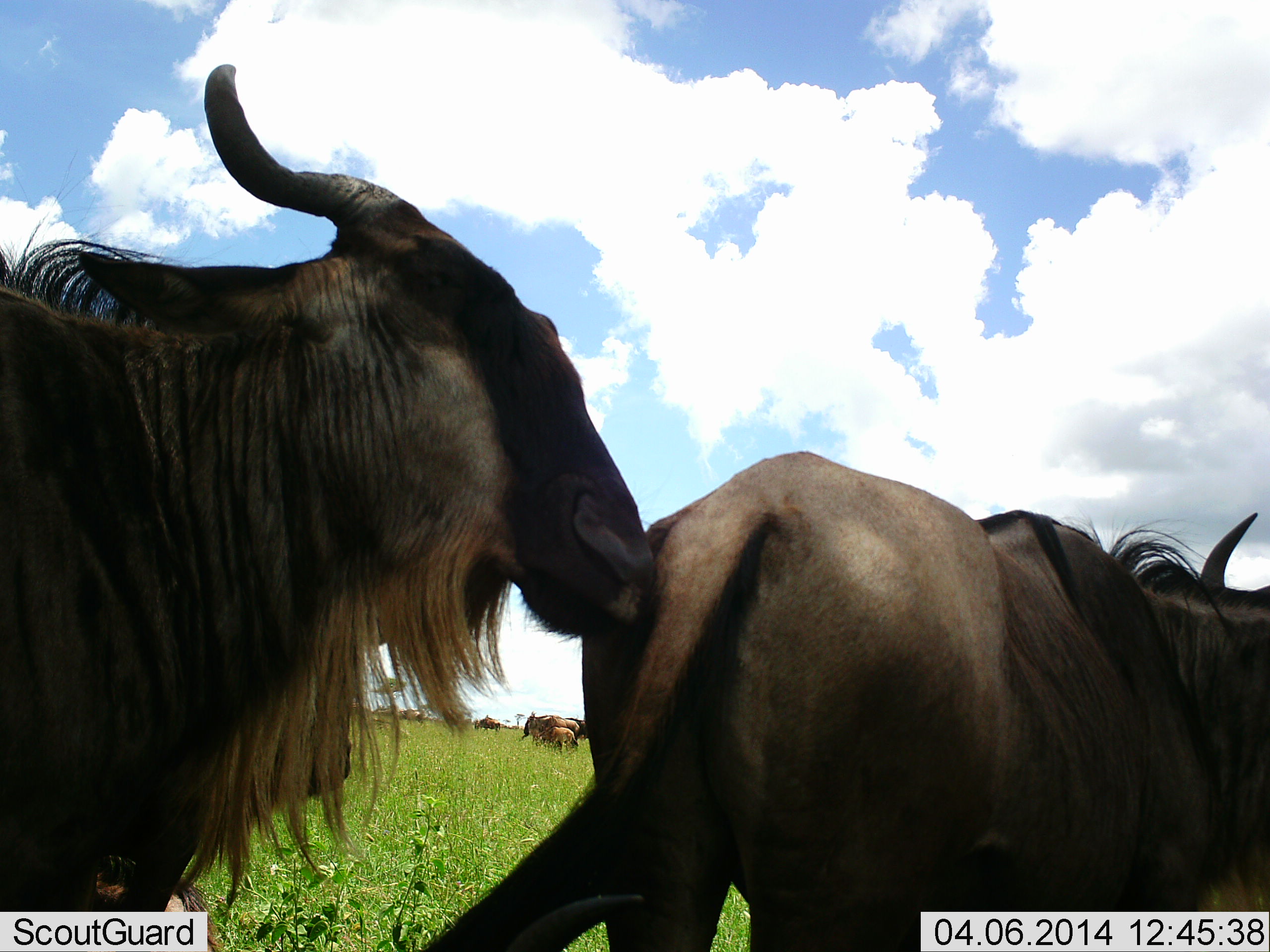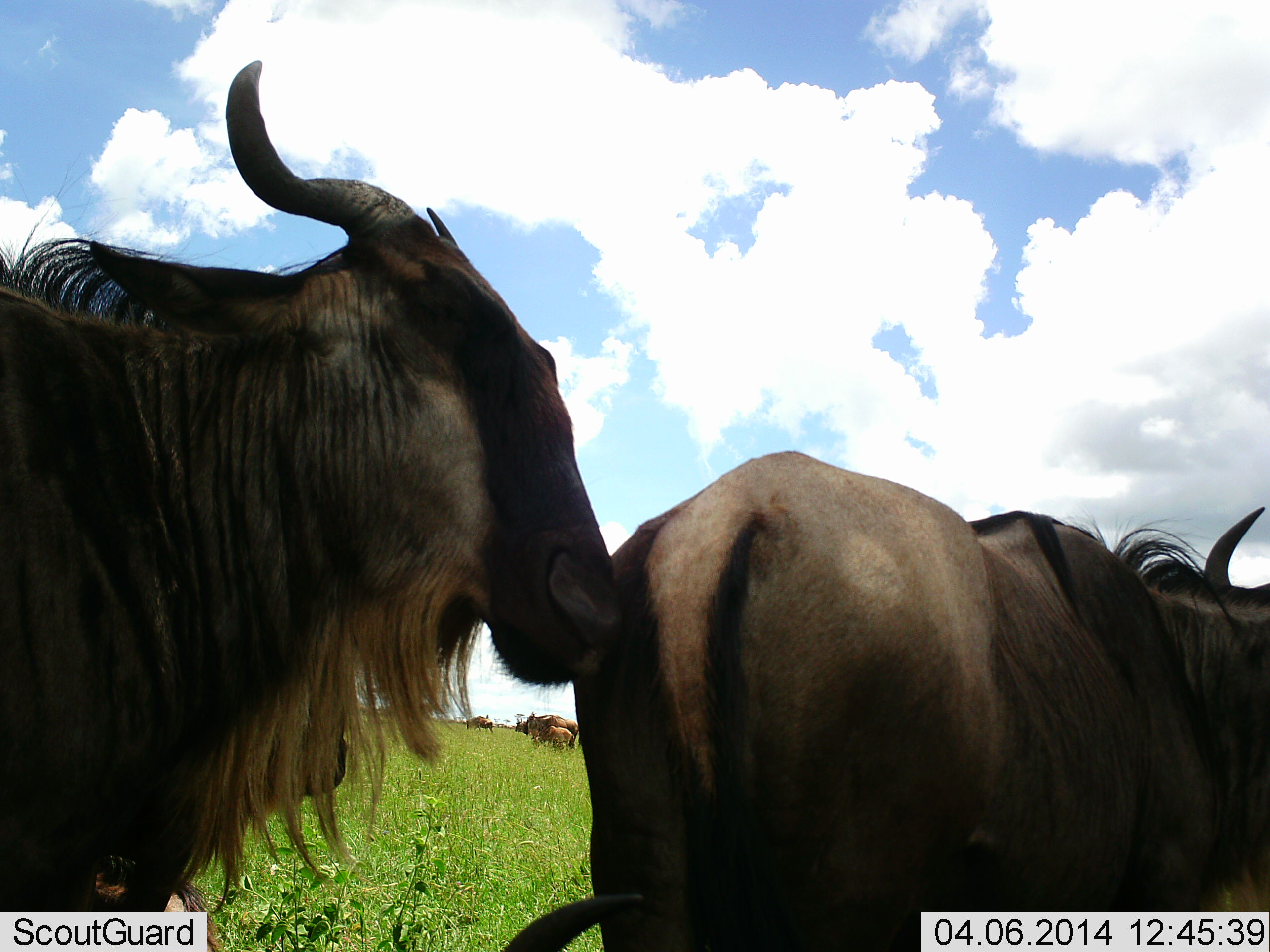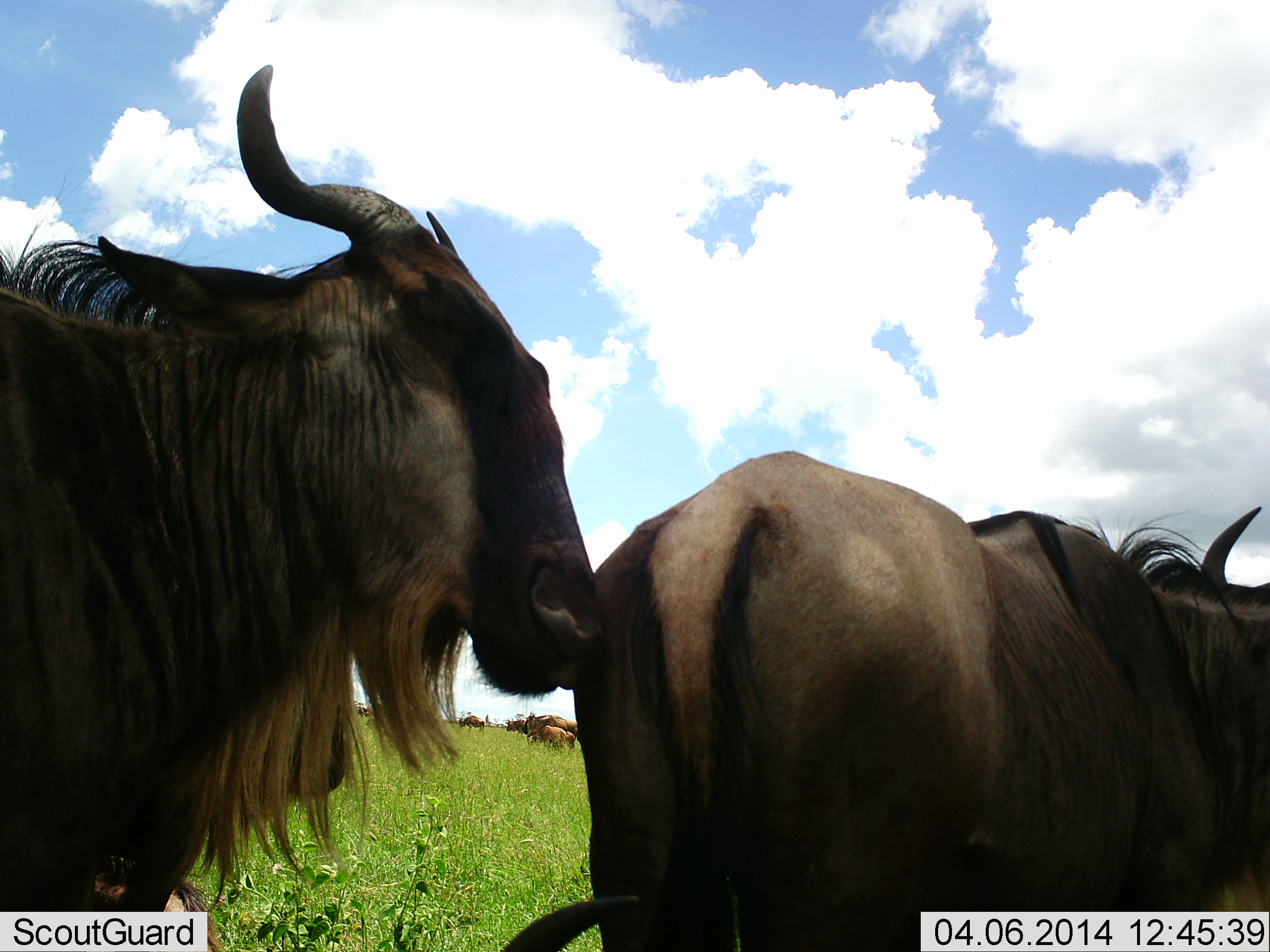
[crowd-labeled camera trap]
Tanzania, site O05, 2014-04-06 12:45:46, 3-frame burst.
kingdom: Animalia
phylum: Chordata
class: Mammalia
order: Artiodactyla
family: Bovidae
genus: Connochaetes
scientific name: Connochaetes taurinus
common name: blue wildebeest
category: wildebeest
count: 6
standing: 90%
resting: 0%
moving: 30%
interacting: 60%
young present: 20%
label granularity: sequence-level